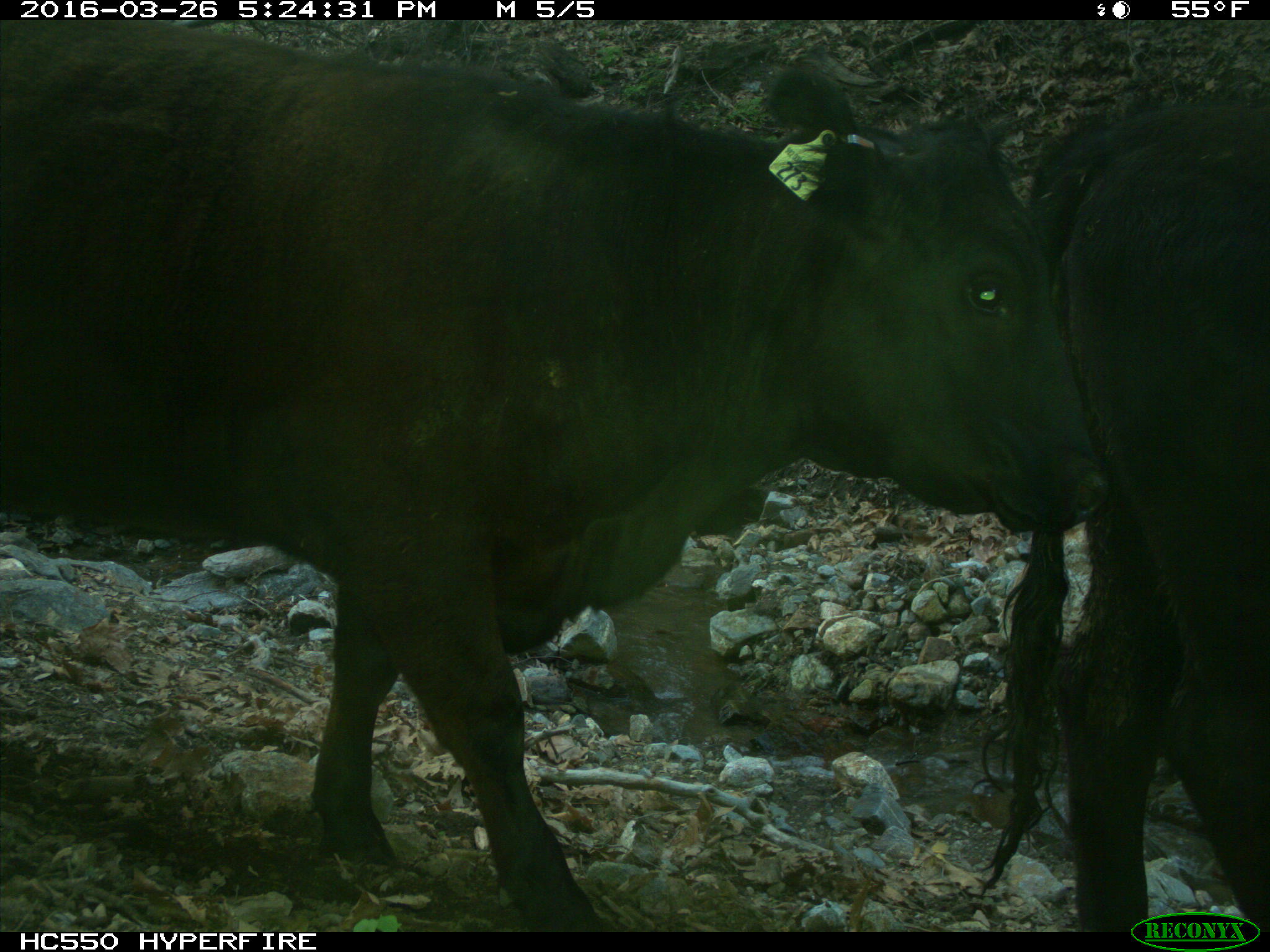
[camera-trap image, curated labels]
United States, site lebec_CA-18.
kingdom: Animalia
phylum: Chordata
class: Mammalia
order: Artiodactyla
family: Bovidae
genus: Bos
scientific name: Bos taurus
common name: domestic cow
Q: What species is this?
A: Bos taurus (domestic cow).